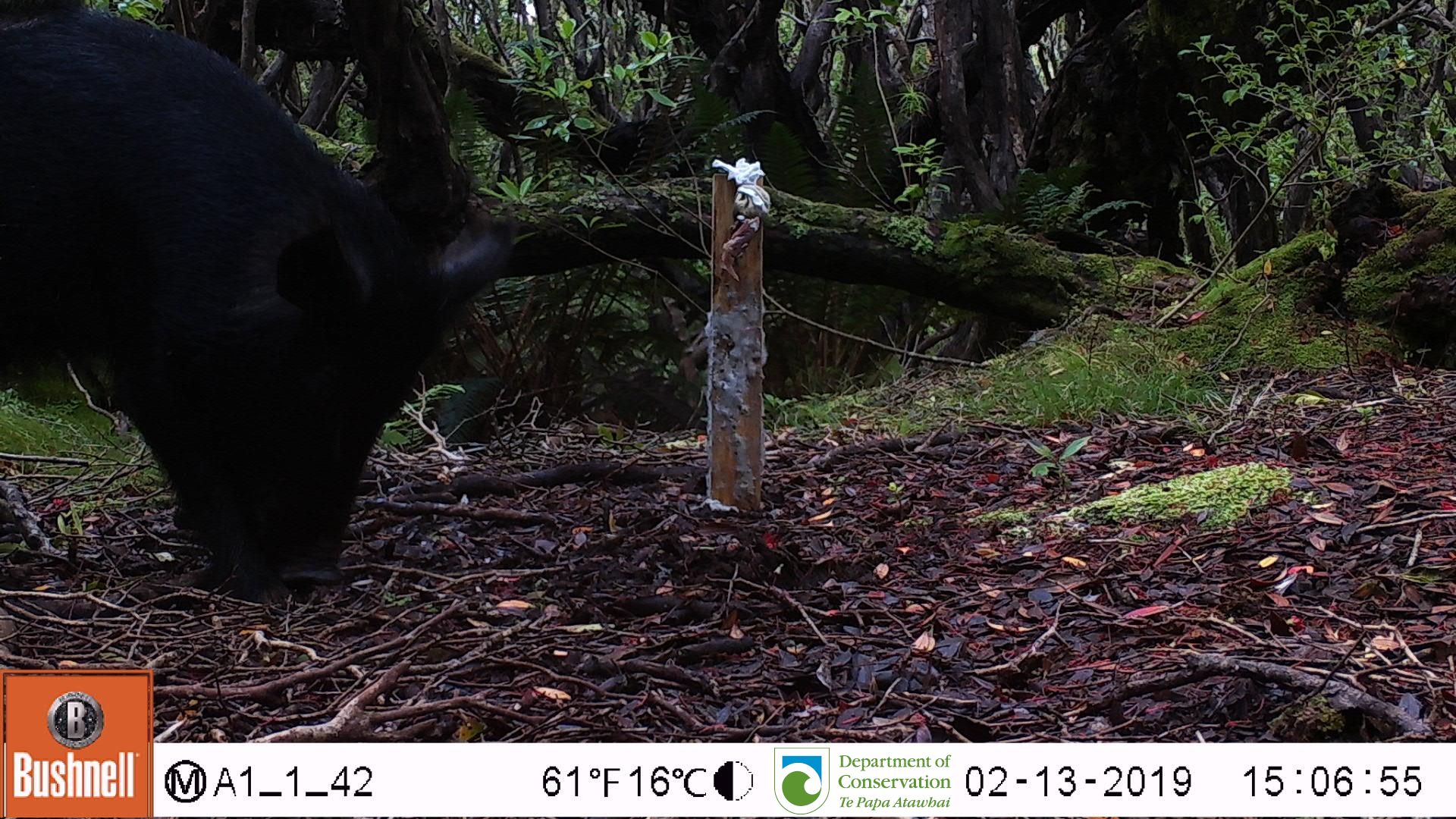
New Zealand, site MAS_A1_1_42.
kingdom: Animalia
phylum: Chordata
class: Mammalia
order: Artiodactyla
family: Suidae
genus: Sus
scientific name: Sus scrofa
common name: pig